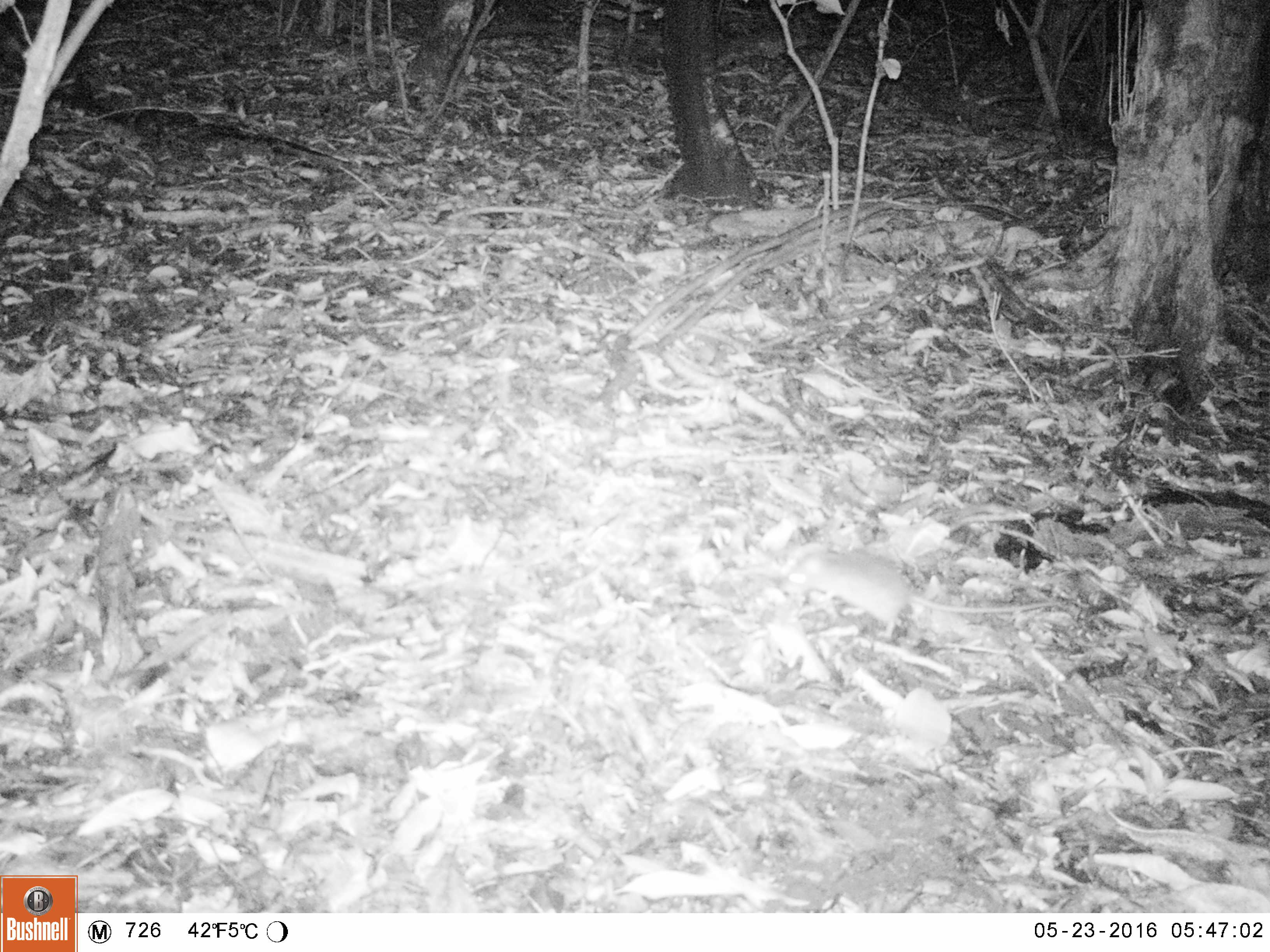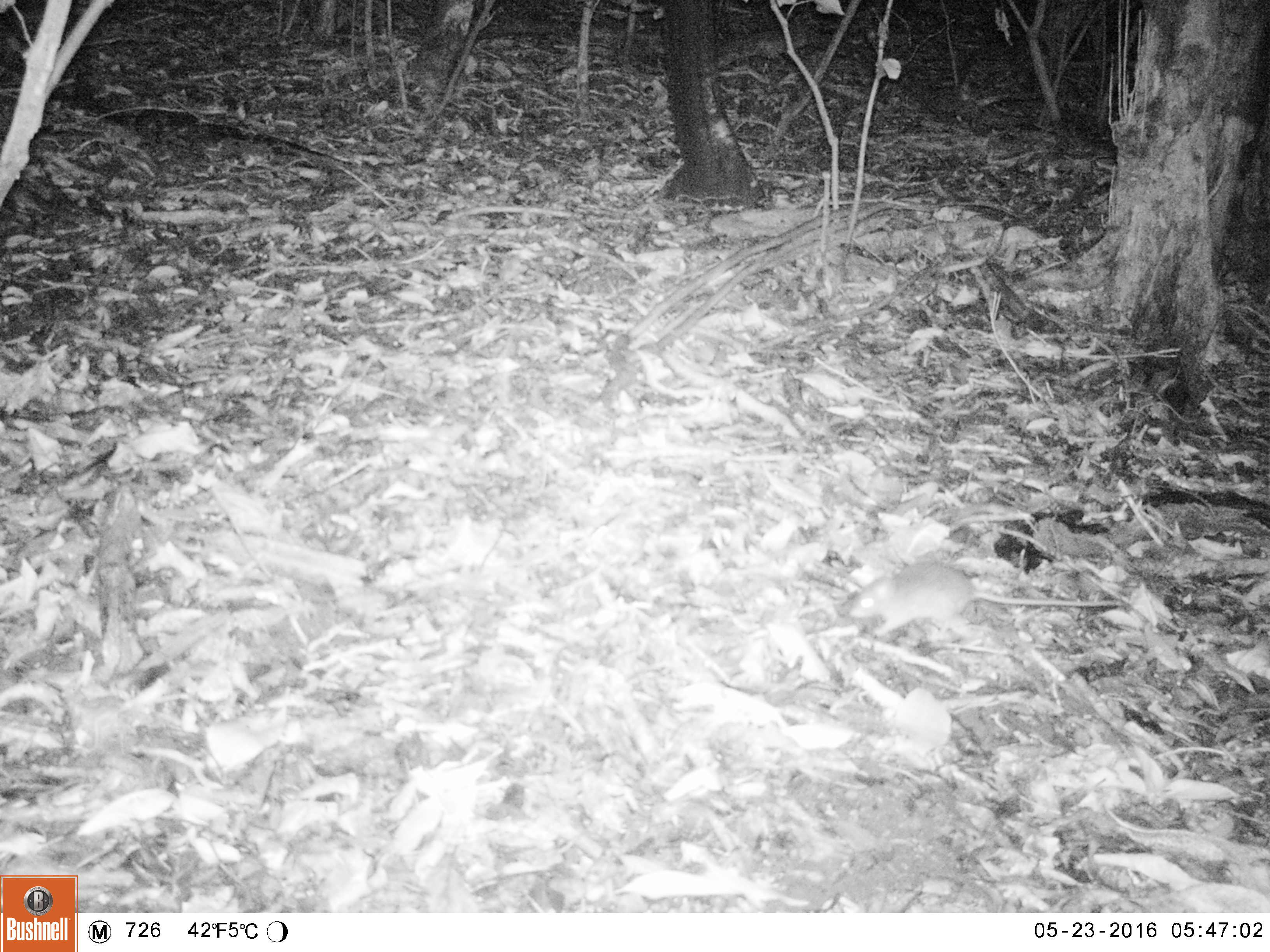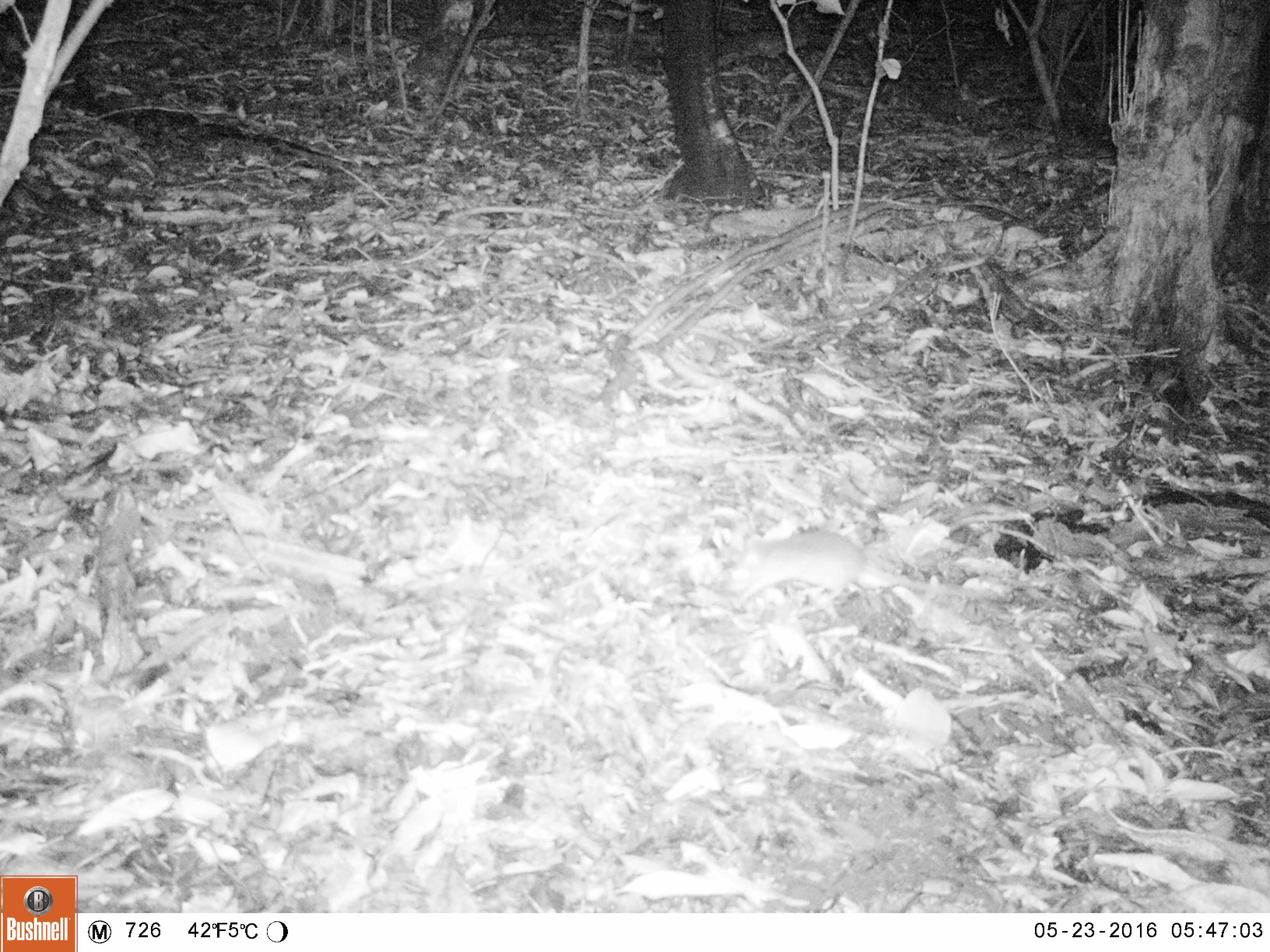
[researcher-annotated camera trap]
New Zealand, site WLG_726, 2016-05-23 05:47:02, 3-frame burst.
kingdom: Animalia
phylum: Chordata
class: Mammalia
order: Rodentia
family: Muridae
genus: Mus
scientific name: Mus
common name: mouse